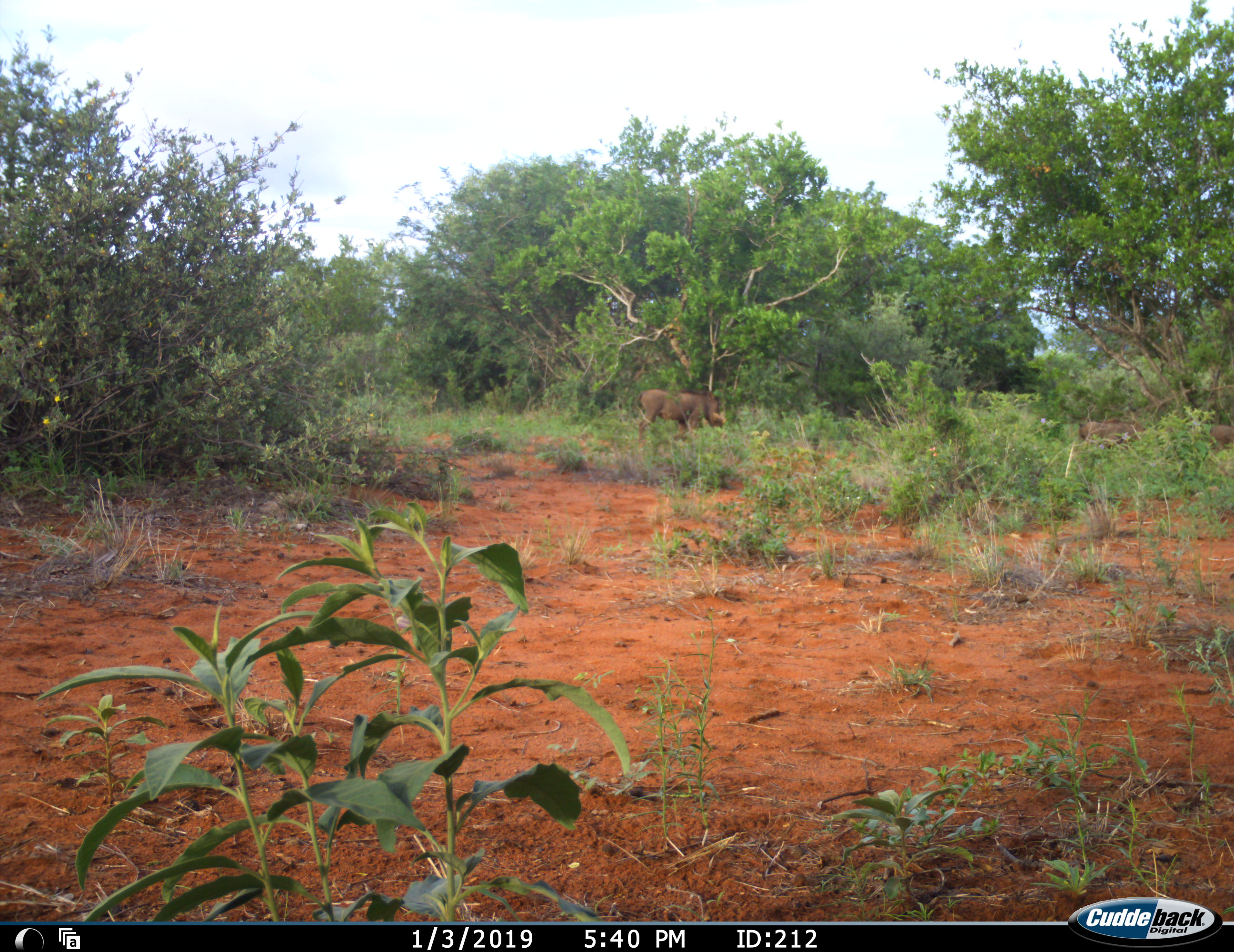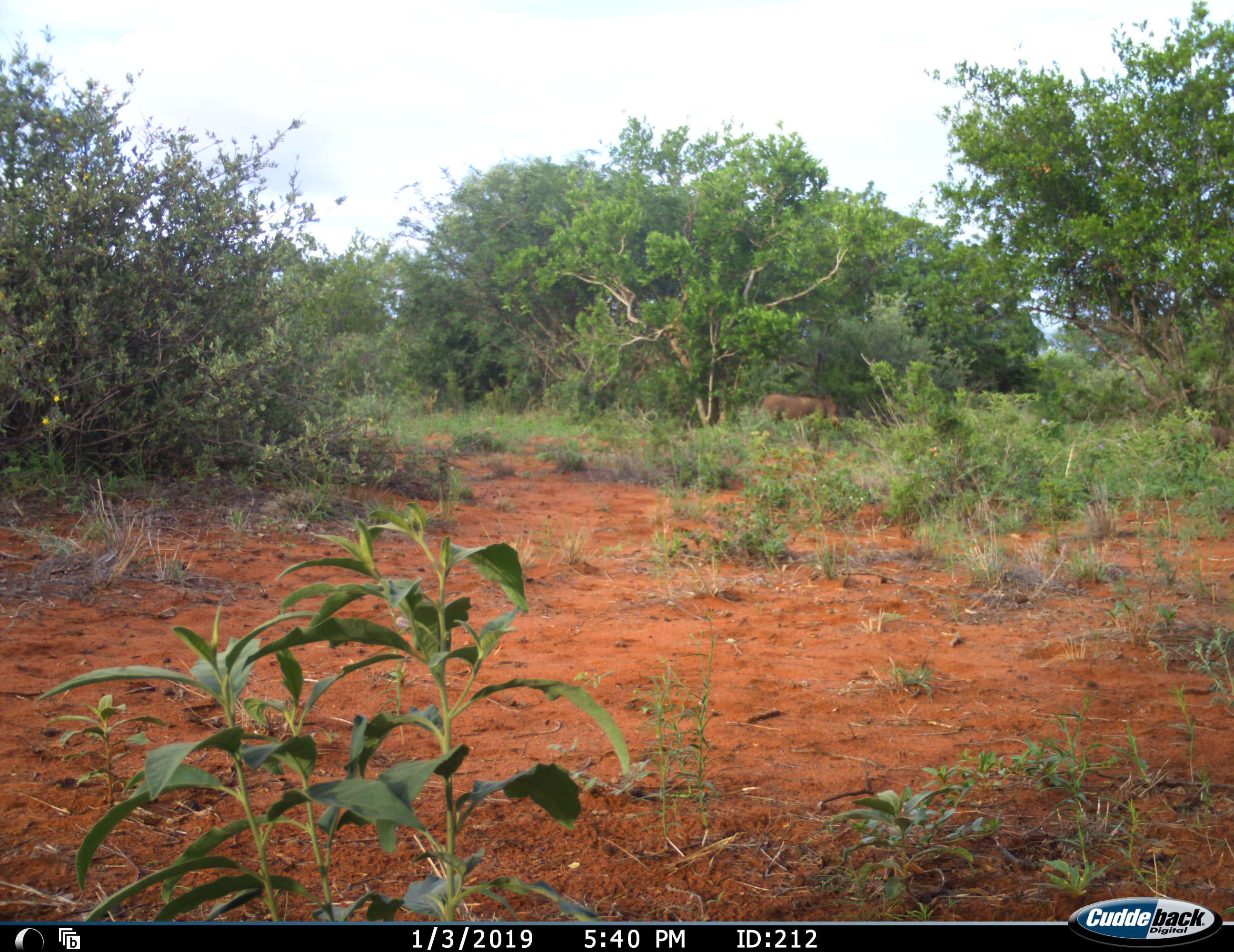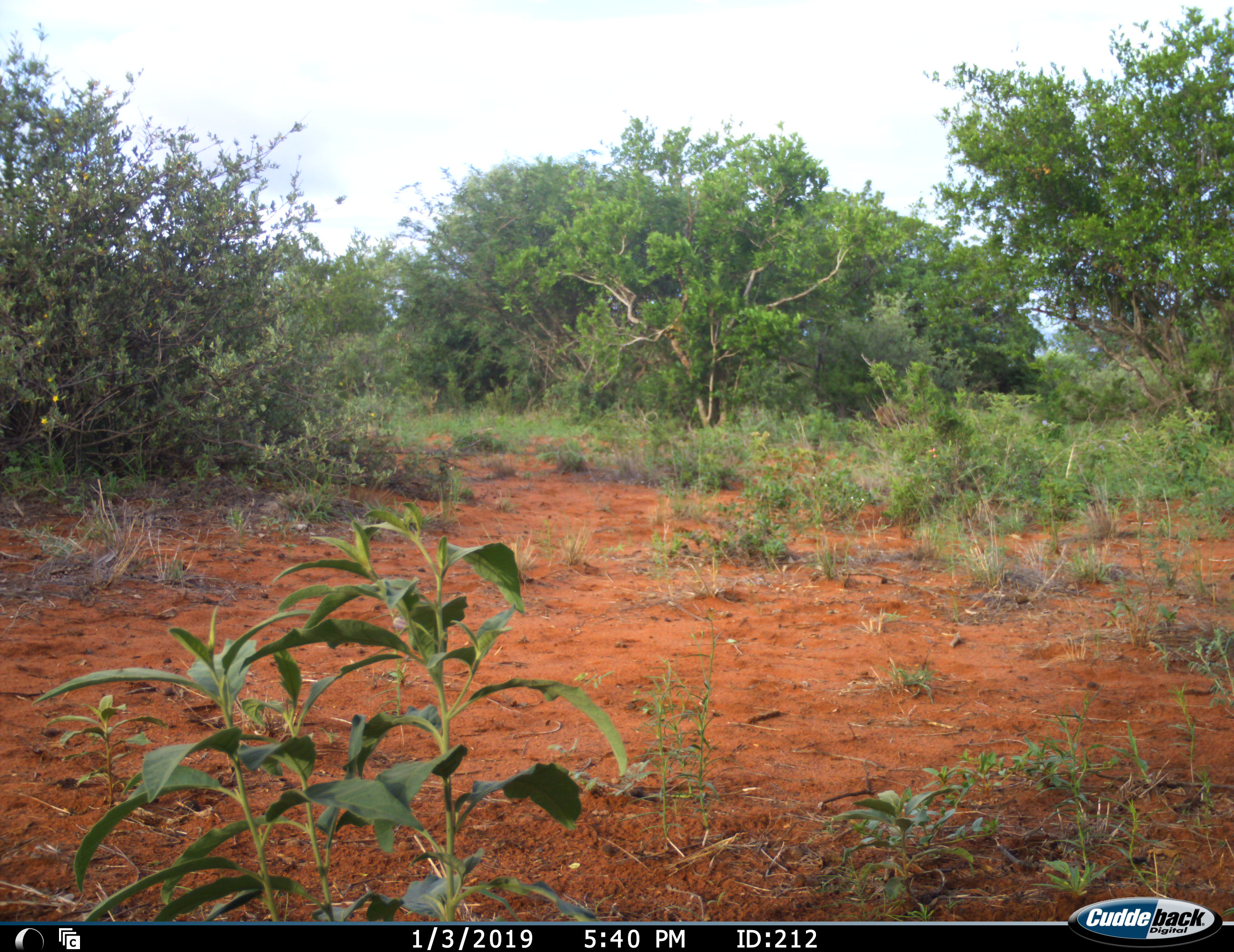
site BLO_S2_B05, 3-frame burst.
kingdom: Animalia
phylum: Chordata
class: Mammalia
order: Artiodactyla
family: Suidae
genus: Phacochoerus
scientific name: Phacochoerus africanus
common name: warthog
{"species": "warthog (Phacochoerus africanus)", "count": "3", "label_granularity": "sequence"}